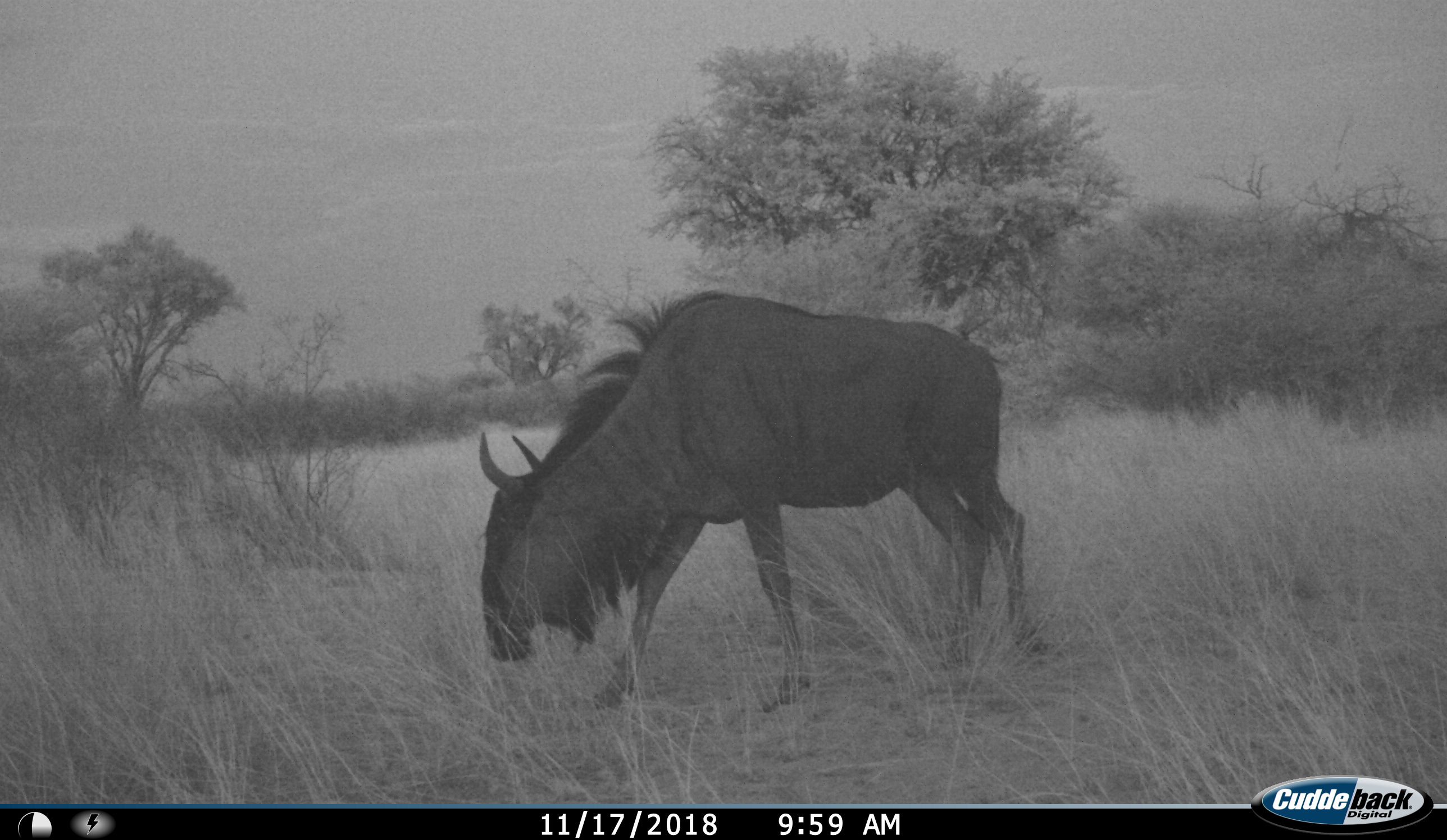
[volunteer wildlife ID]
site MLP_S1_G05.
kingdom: Animalia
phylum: Chordata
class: Mammalia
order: Artiodactyla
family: Bovidae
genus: Connochaetes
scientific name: Connochaetes taurinus taurinus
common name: blue wildebeest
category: wildebeestblue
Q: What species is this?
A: Wildebeestblue (blue wildebeest) (Connochaetes taurinus taurinus).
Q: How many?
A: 1.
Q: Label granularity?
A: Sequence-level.